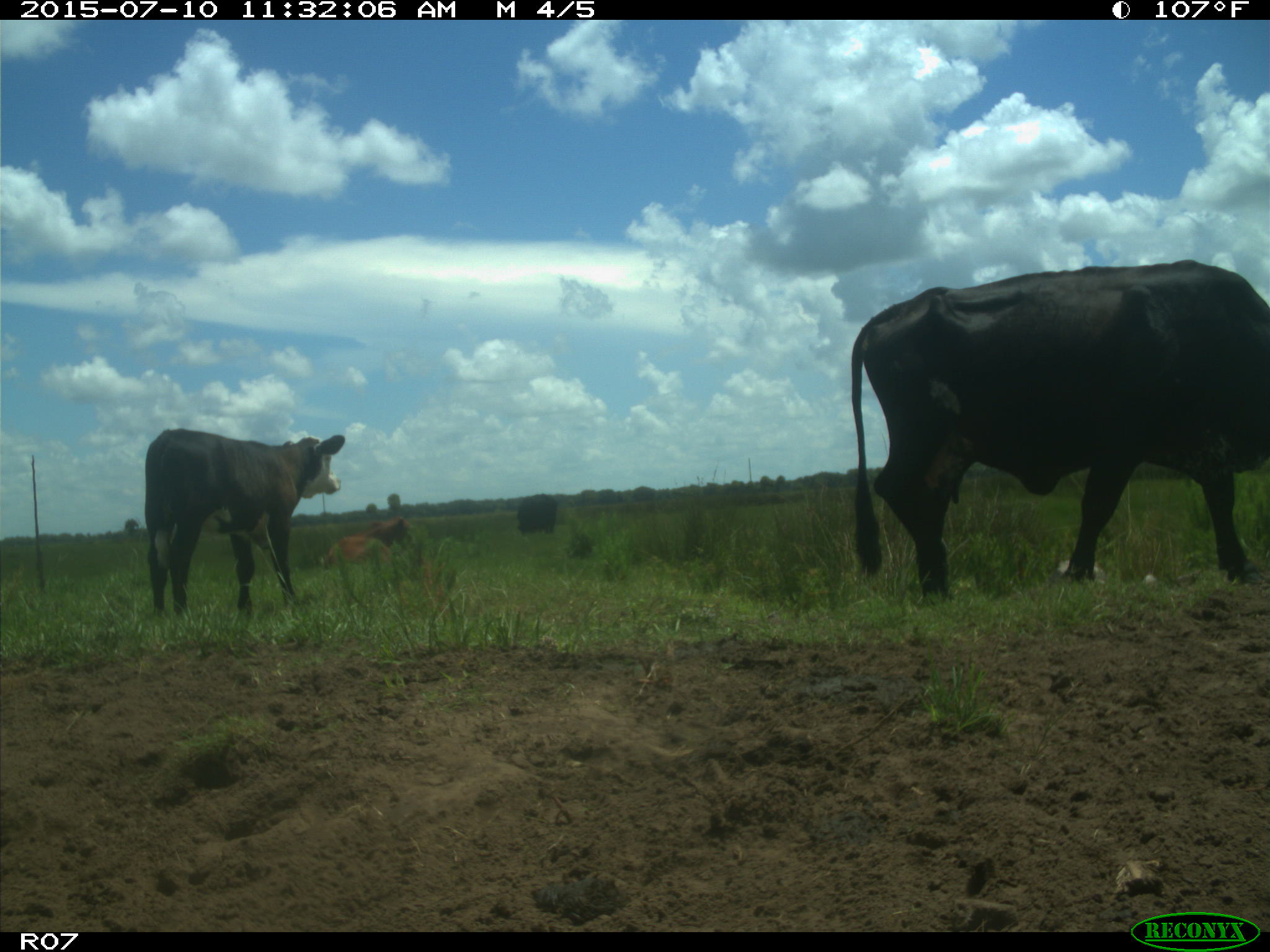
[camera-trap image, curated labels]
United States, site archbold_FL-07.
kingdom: Animalia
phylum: Chordata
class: Mammalia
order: Artiodactyla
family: Bovidae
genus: Bos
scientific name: Bos taurus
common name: domestic cow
Bos taurus (domestic cow).